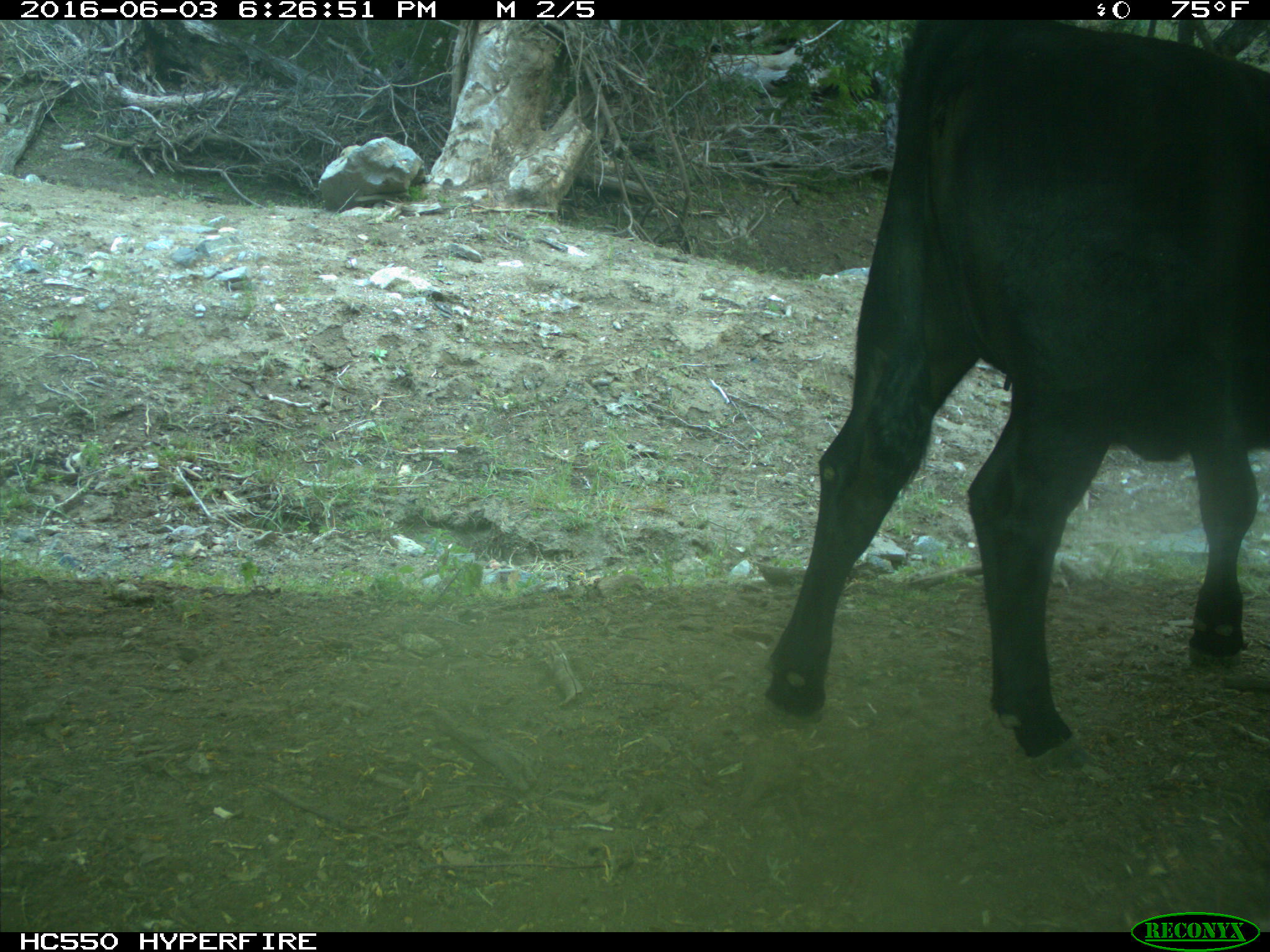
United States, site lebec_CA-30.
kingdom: Animalia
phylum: Chordata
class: Mammalia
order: Artiodactyla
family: Bovidae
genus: Bos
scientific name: Bos taurus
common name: domestic cow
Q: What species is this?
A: Bos taurus (domestic cow).